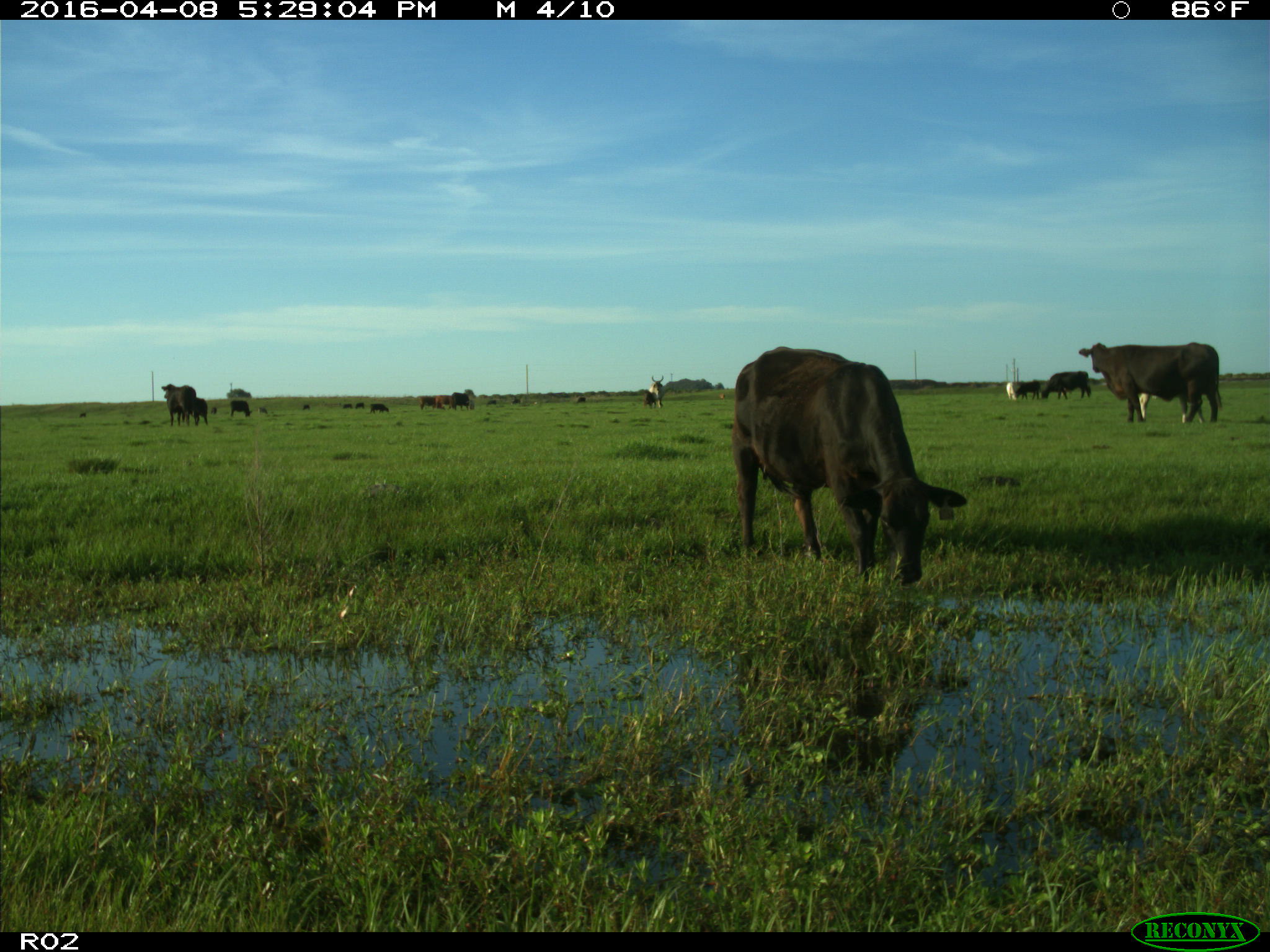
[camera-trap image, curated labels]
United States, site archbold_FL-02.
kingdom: Animalia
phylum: Chordata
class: Mammalia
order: Artiodactyla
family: Bovidae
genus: Bos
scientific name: Bos taurus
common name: domestic cow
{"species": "Bos taurus (domestic cow)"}